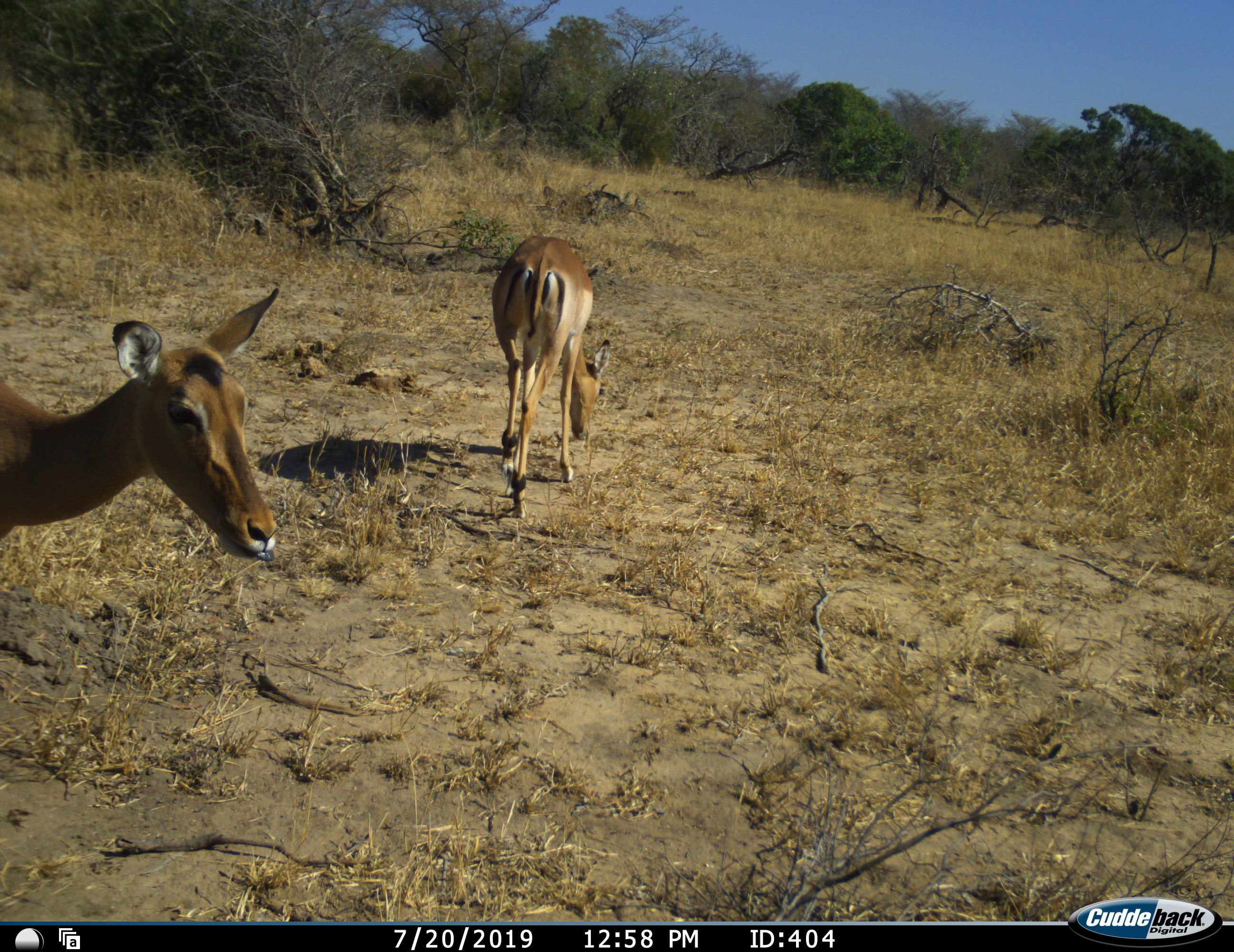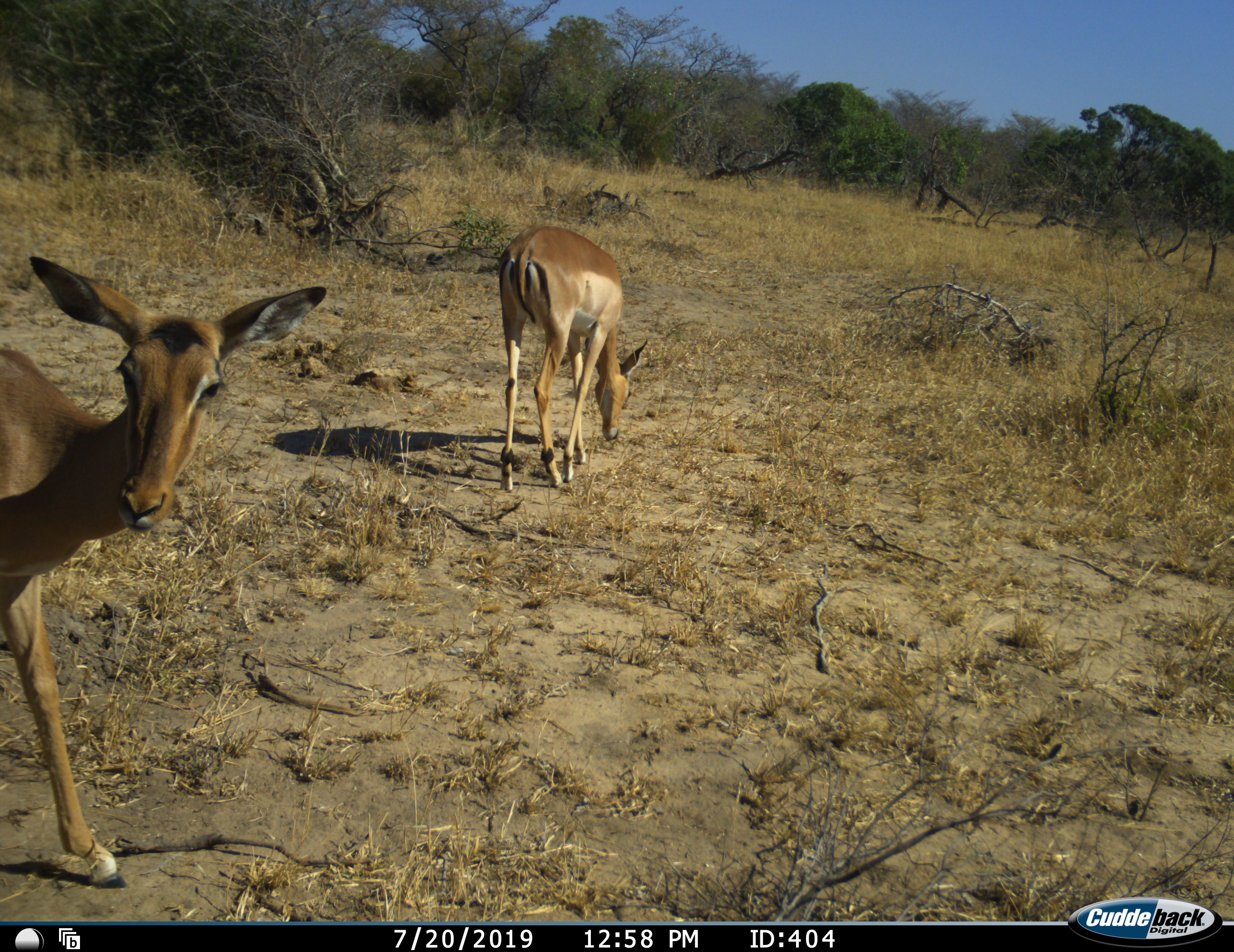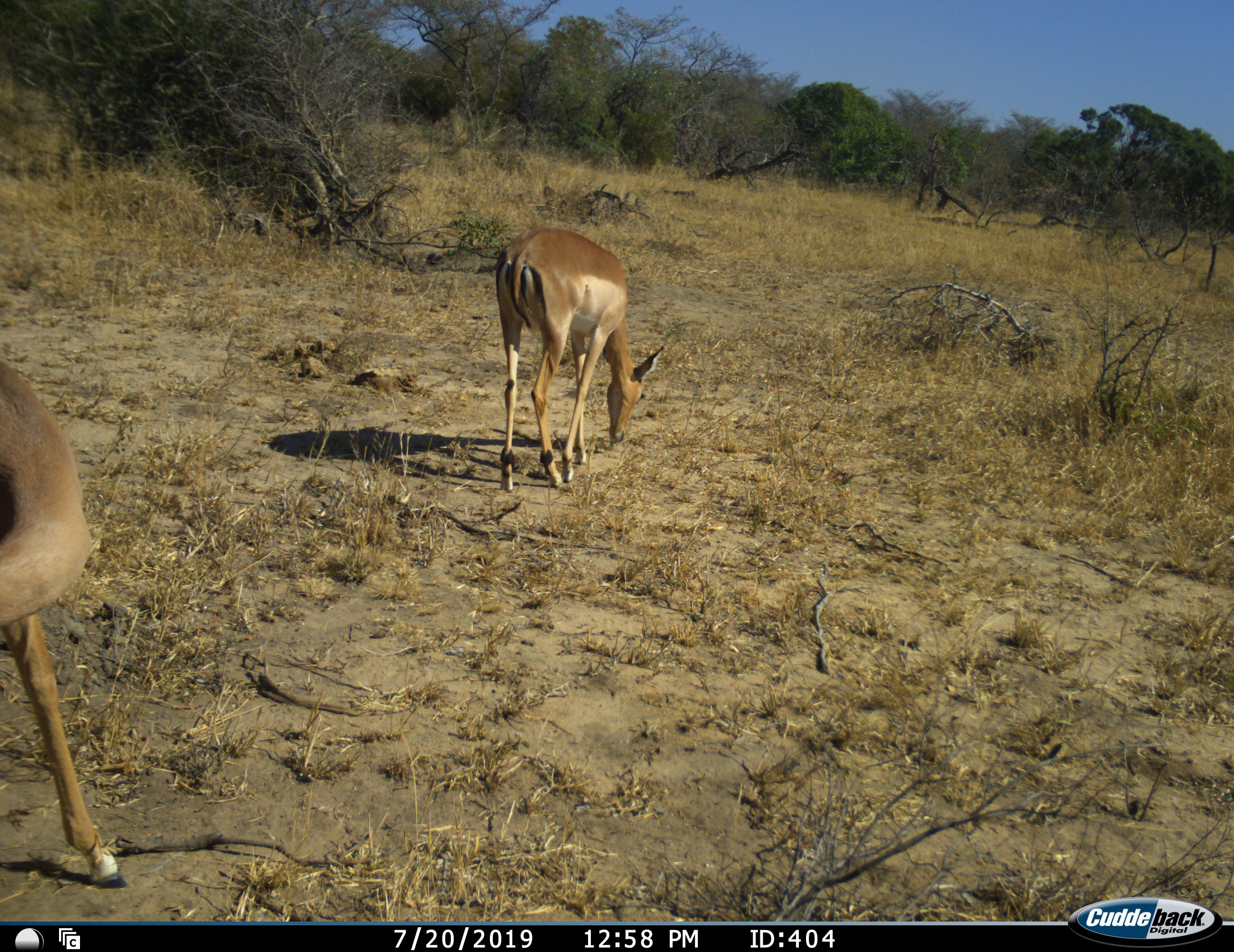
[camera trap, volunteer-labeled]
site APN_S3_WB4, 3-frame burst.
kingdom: Animalia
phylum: Chordata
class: Mammalia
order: Artiodactyla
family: Bovidae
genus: Aepyceros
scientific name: Aepyceros melampus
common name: impala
Impala (Aepyceros melampus), count 2. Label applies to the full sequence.